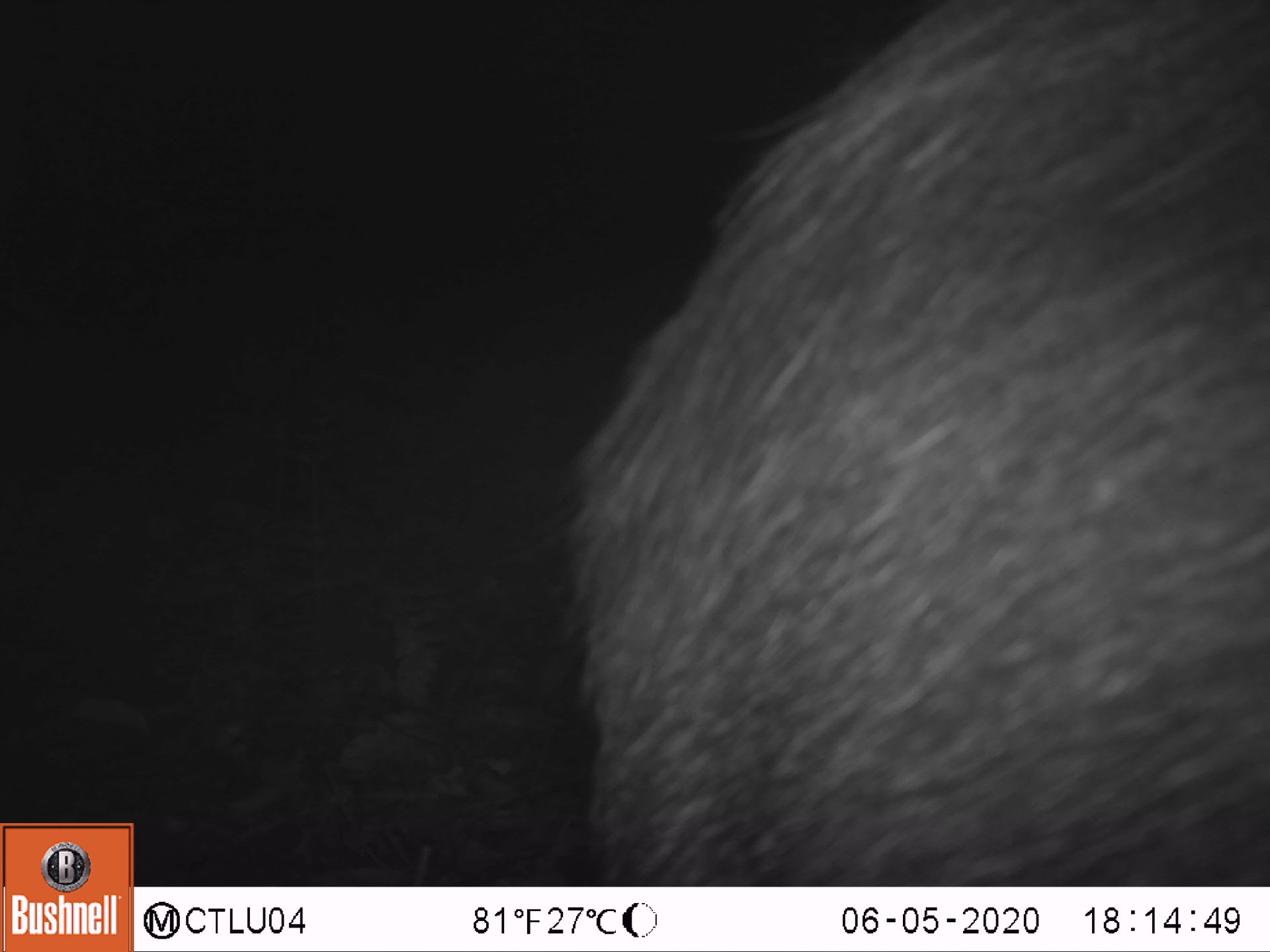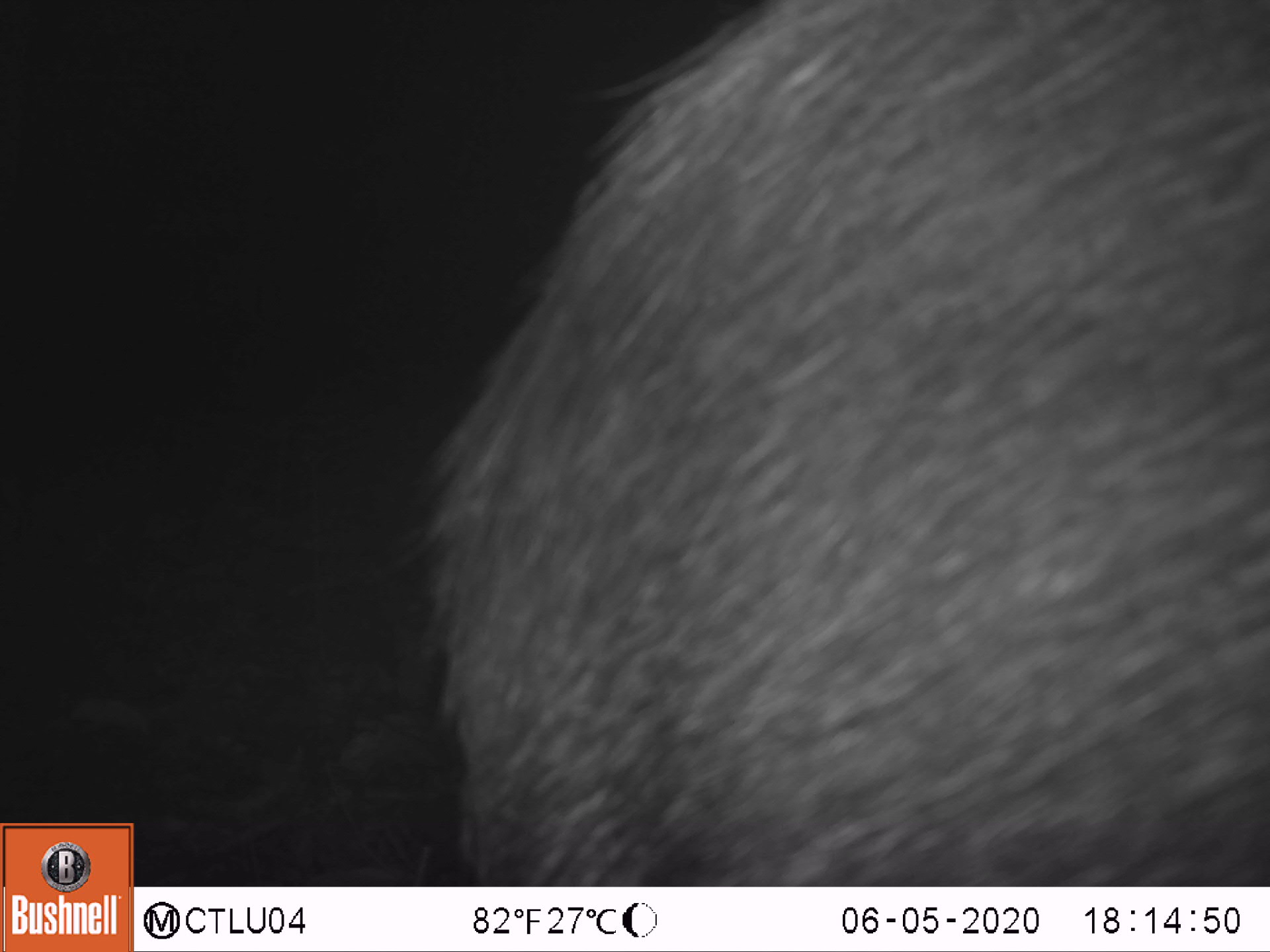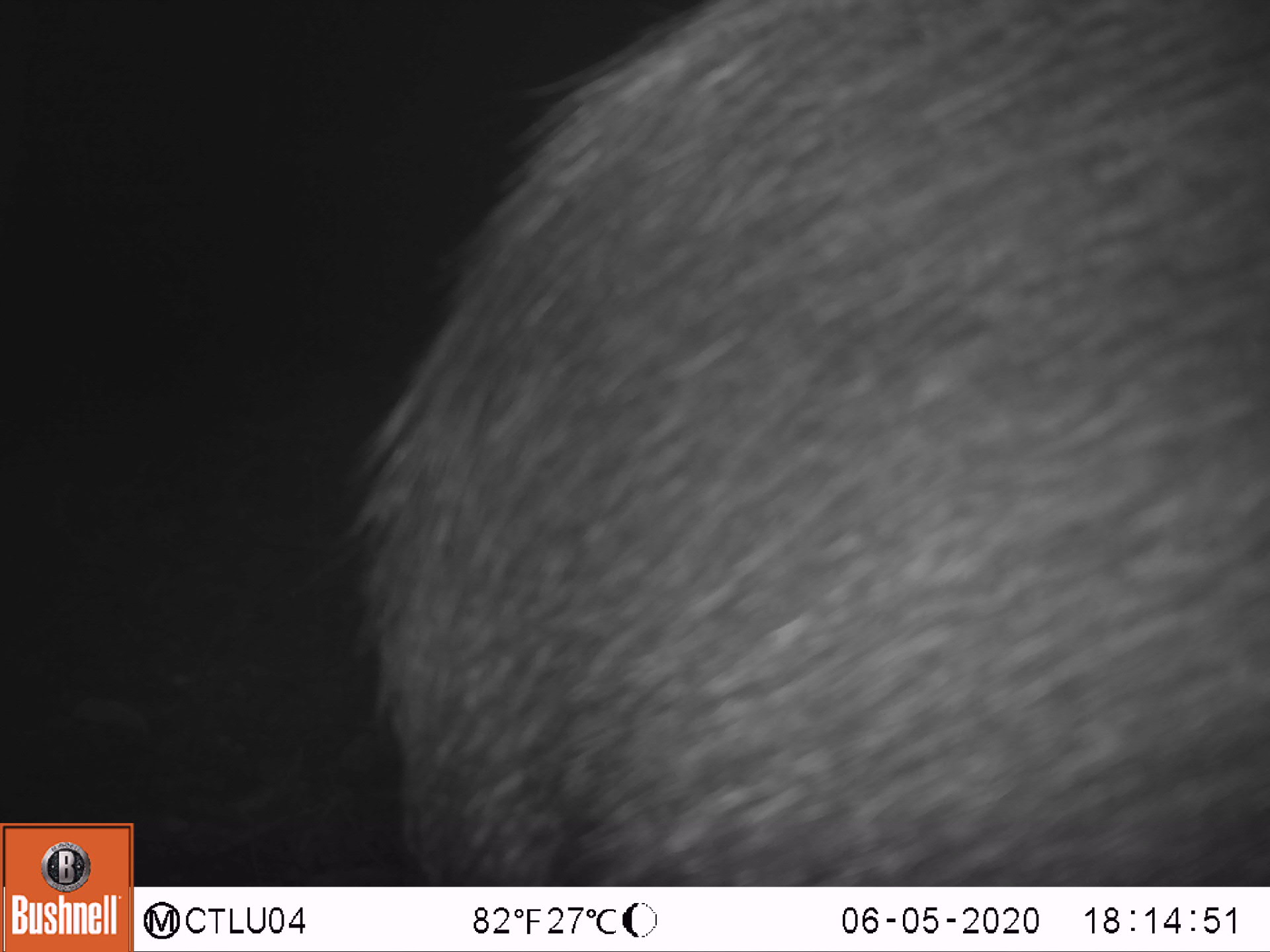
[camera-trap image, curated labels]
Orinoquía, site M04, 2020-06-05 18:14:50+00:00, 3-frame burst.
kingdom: Animalia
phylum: Chordata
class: Mammalia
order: Artiodactyla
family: Tayassuidae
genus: Tayassu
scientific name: Tayassu pecari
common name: white-lipped peccary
White-lipped peccary (Tayassu pecari).